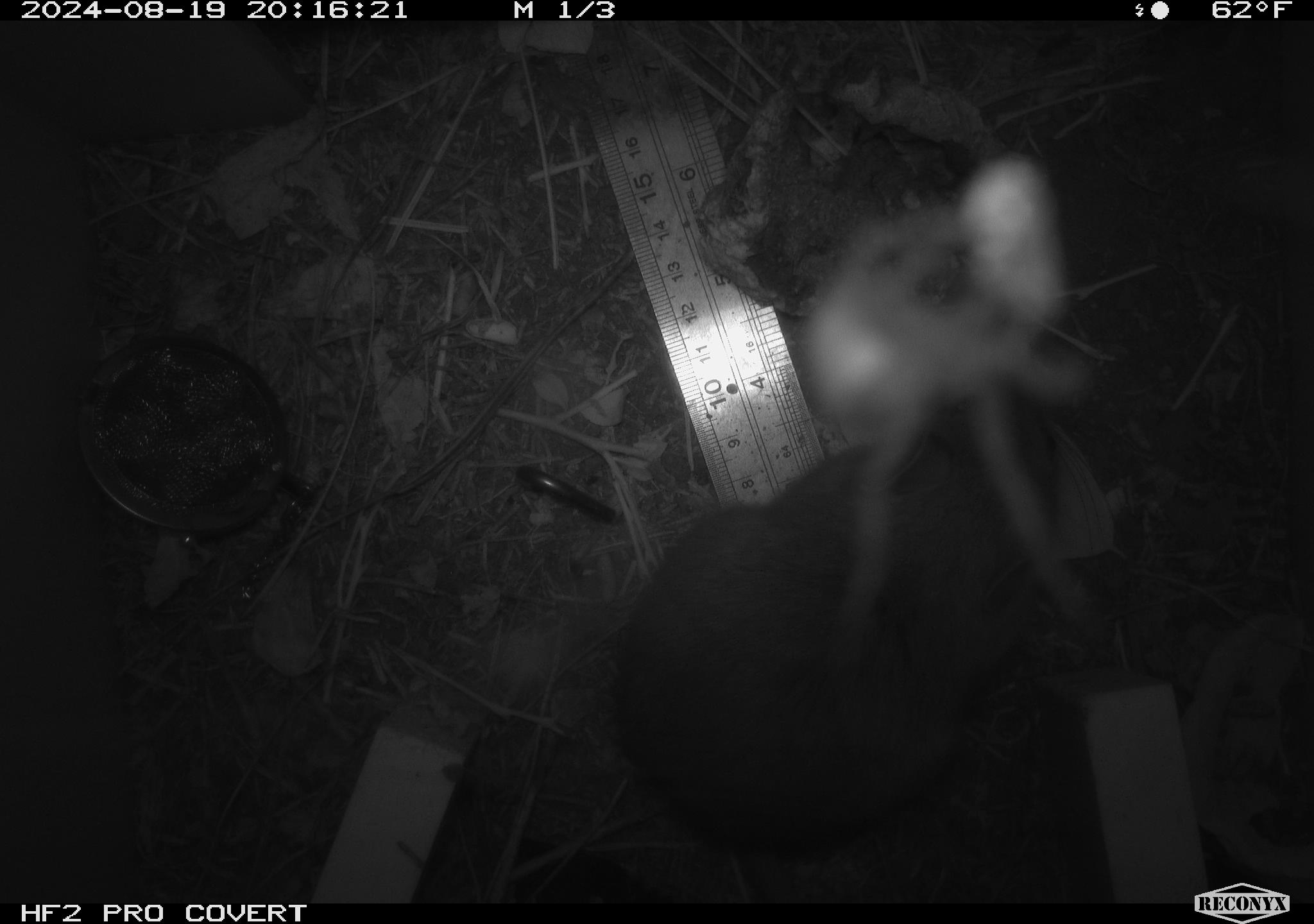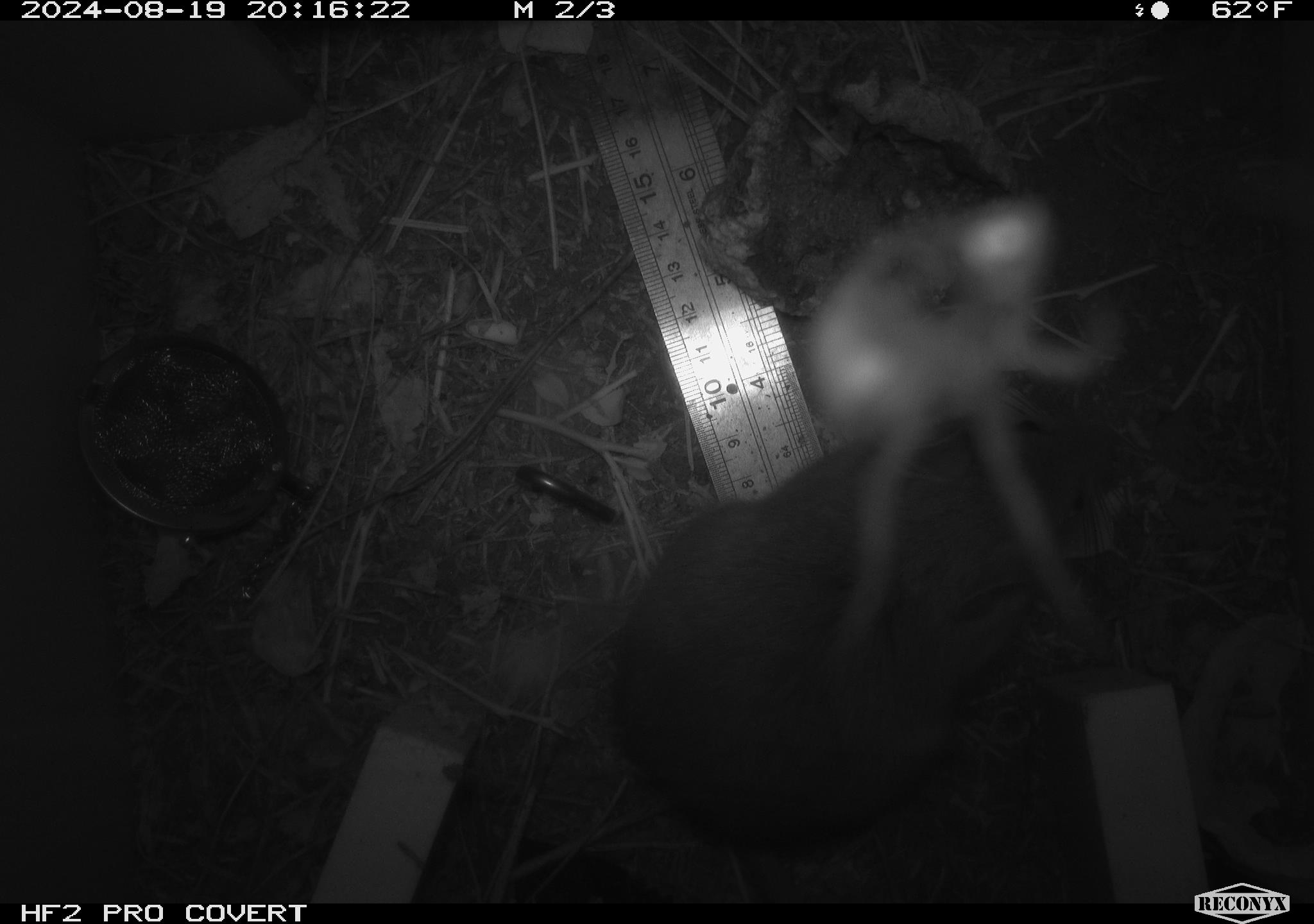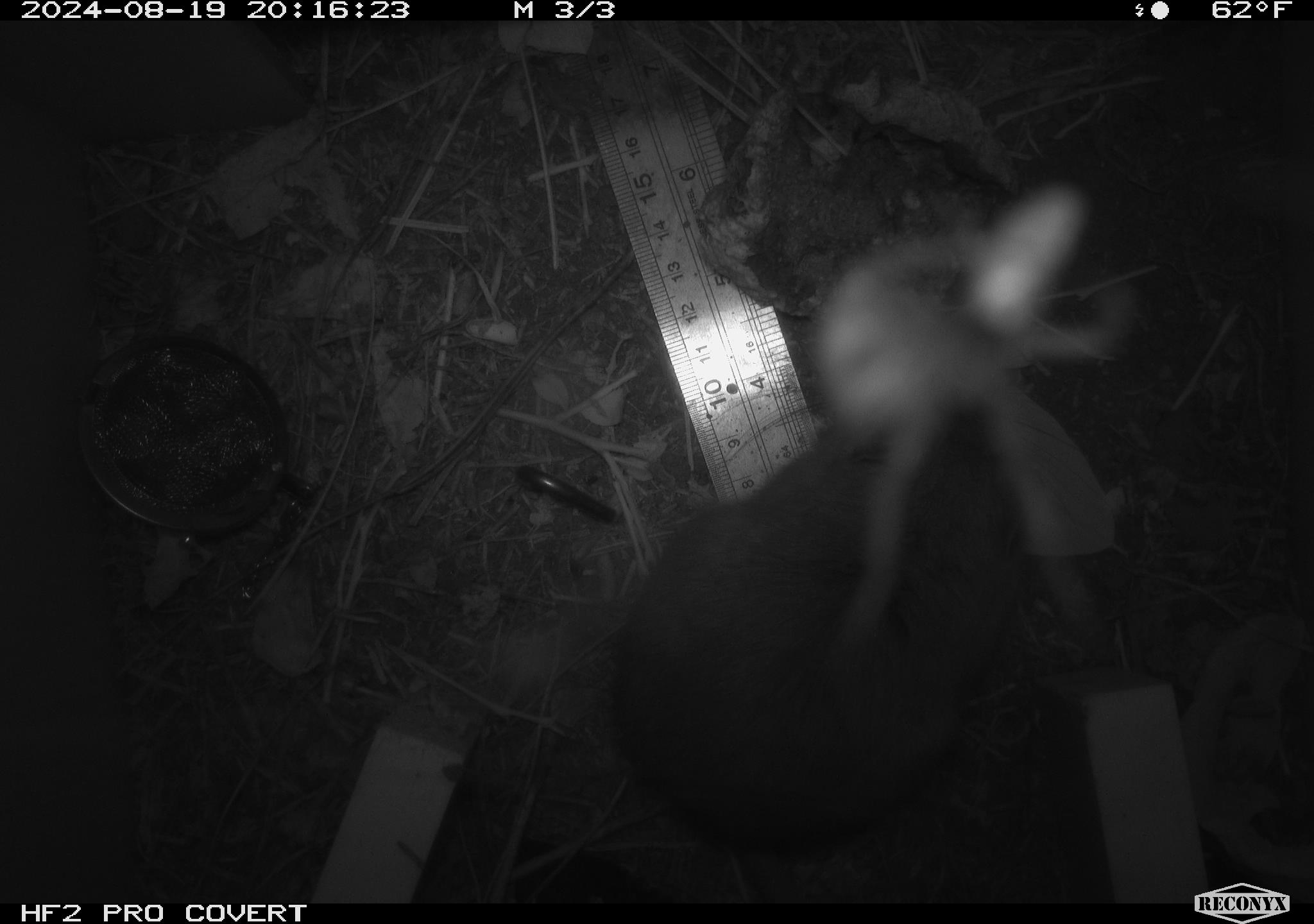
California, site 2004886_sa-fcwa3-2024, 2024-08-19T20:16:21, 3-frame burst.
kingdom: Animalia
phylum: Chordata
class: Mammalia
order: Rodentia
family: Cricetidae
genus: Neotoma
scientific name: Neotoma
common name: pack rat or woodrat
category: neotoma species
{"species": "neotoma species (pack rat or woodrat) (Neotoma)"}